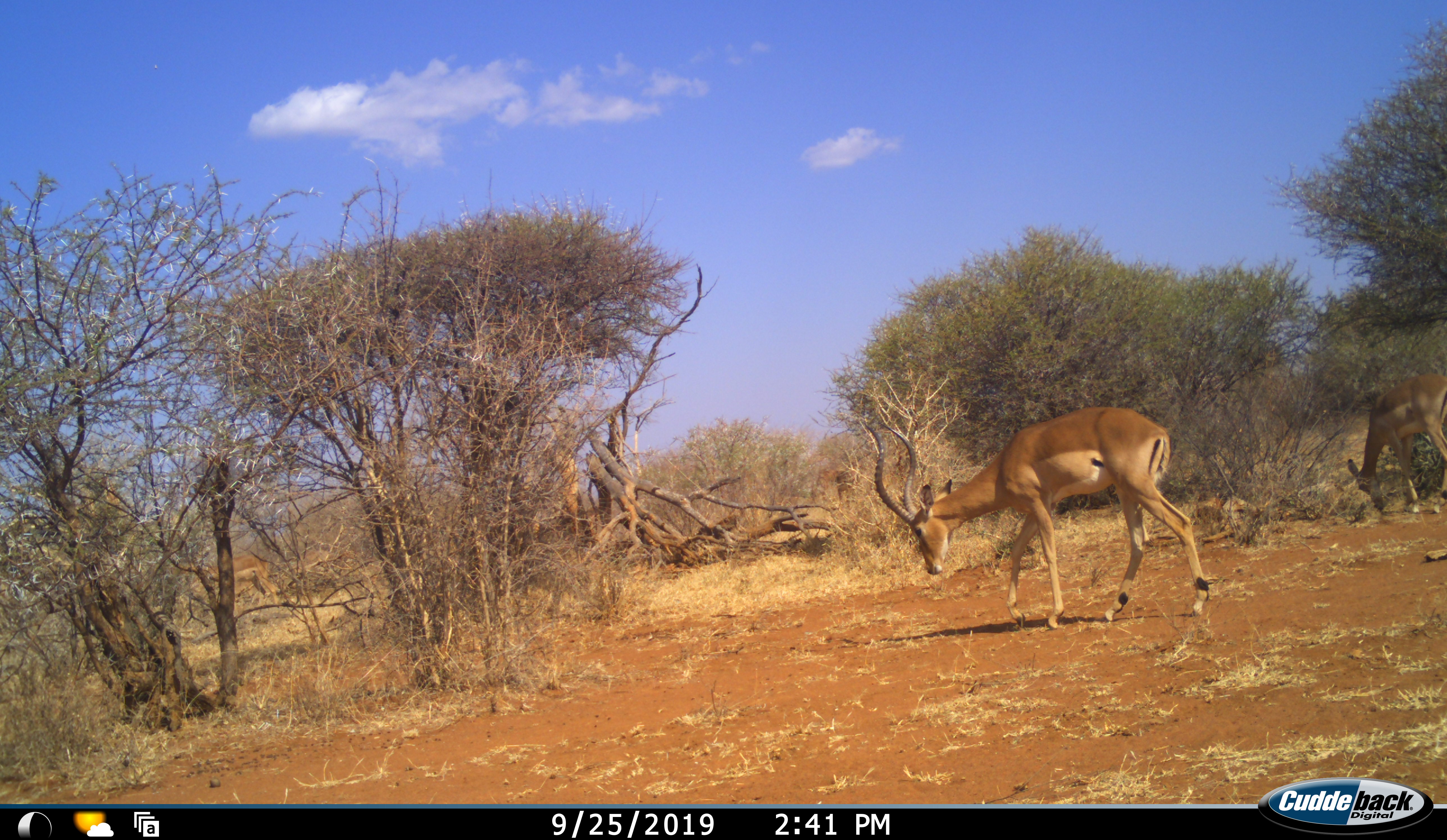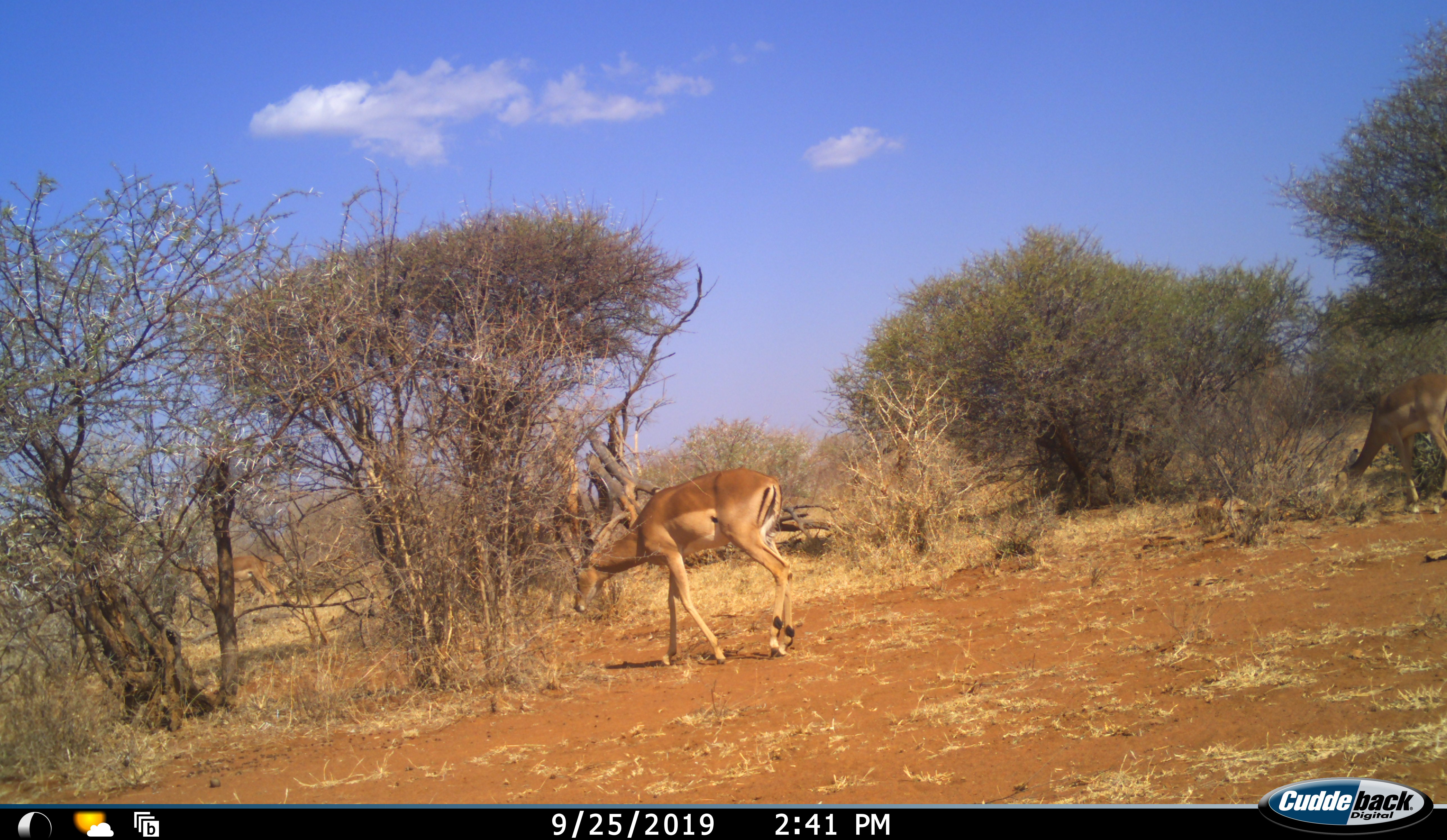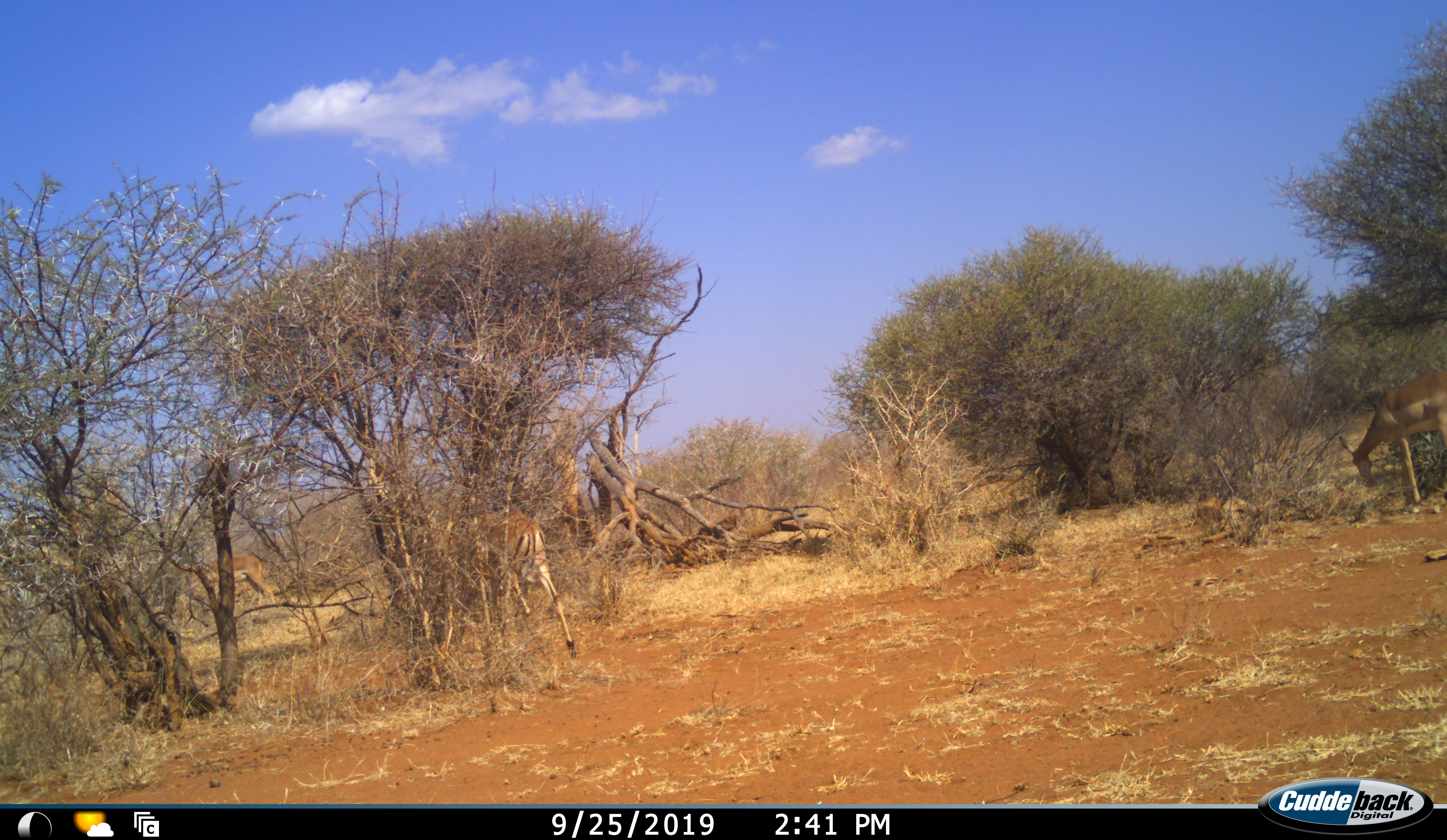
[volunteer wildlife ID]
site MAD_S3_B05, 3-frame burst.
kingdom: Animalia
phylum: Chordata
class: Mammalia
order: Artiodactyla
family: Bovidae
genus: Aepyceros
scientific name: Aepyceros melampus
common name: impala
Impala (Aepyceros melampus), count 2. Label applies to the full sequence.